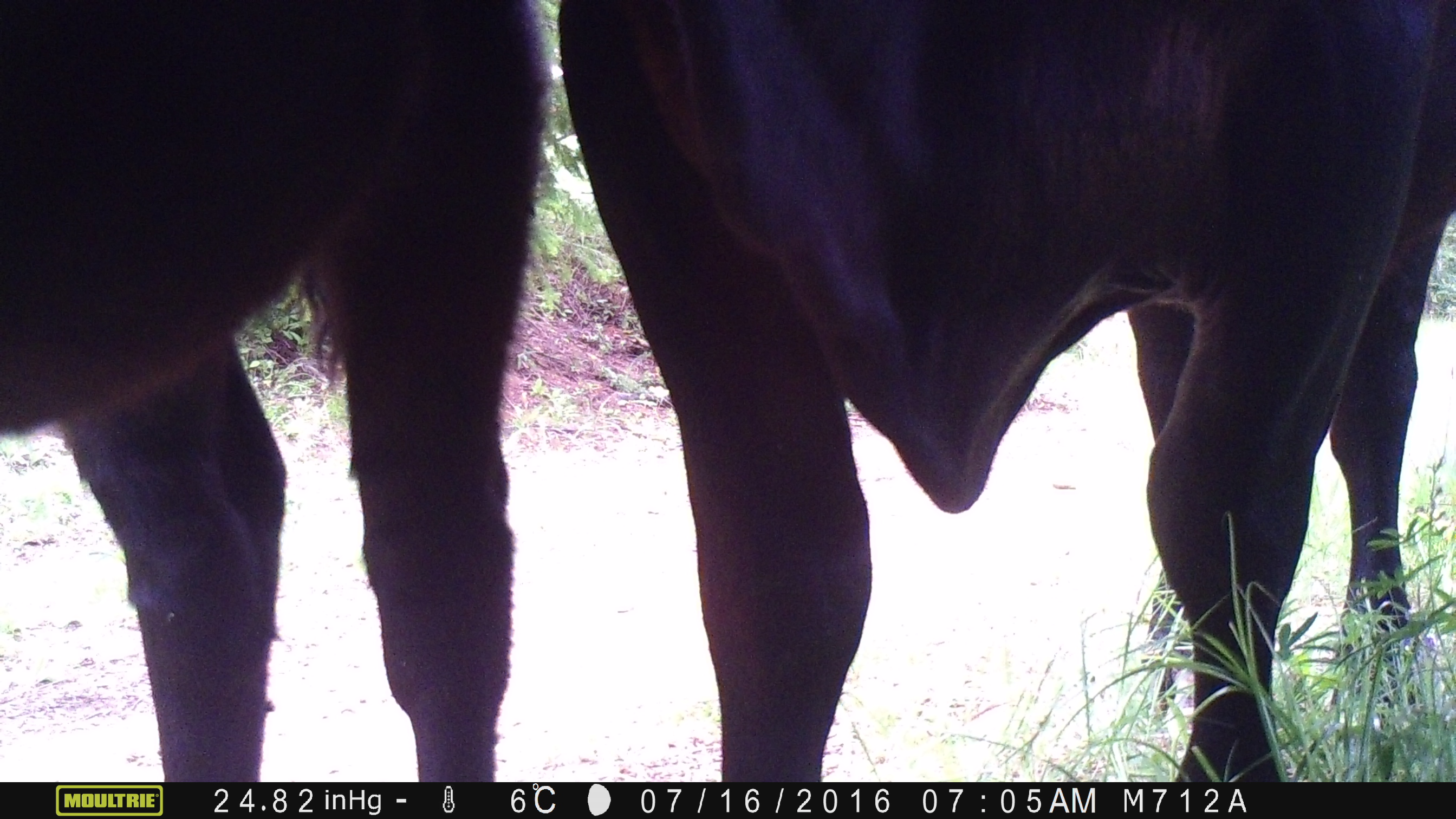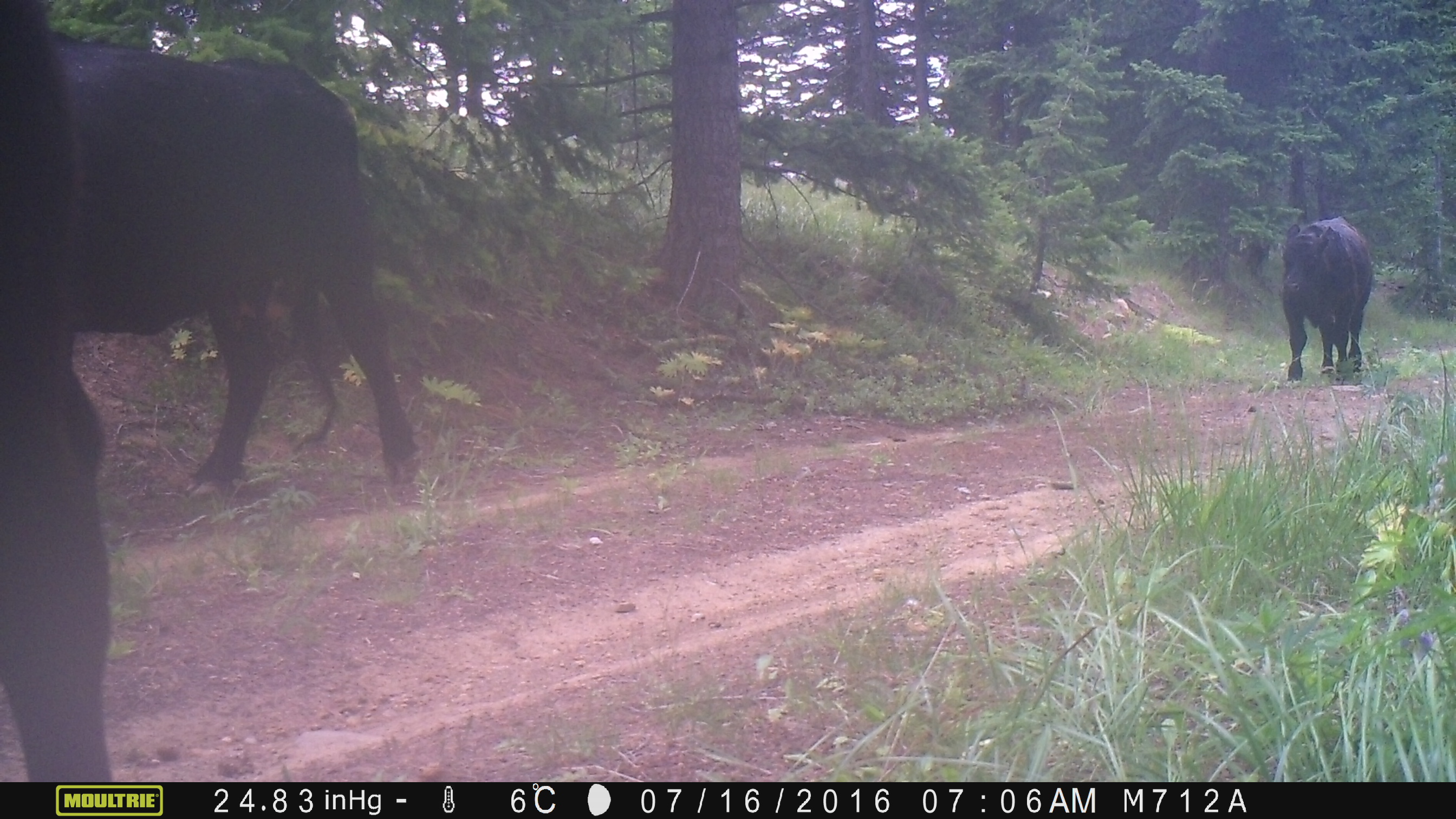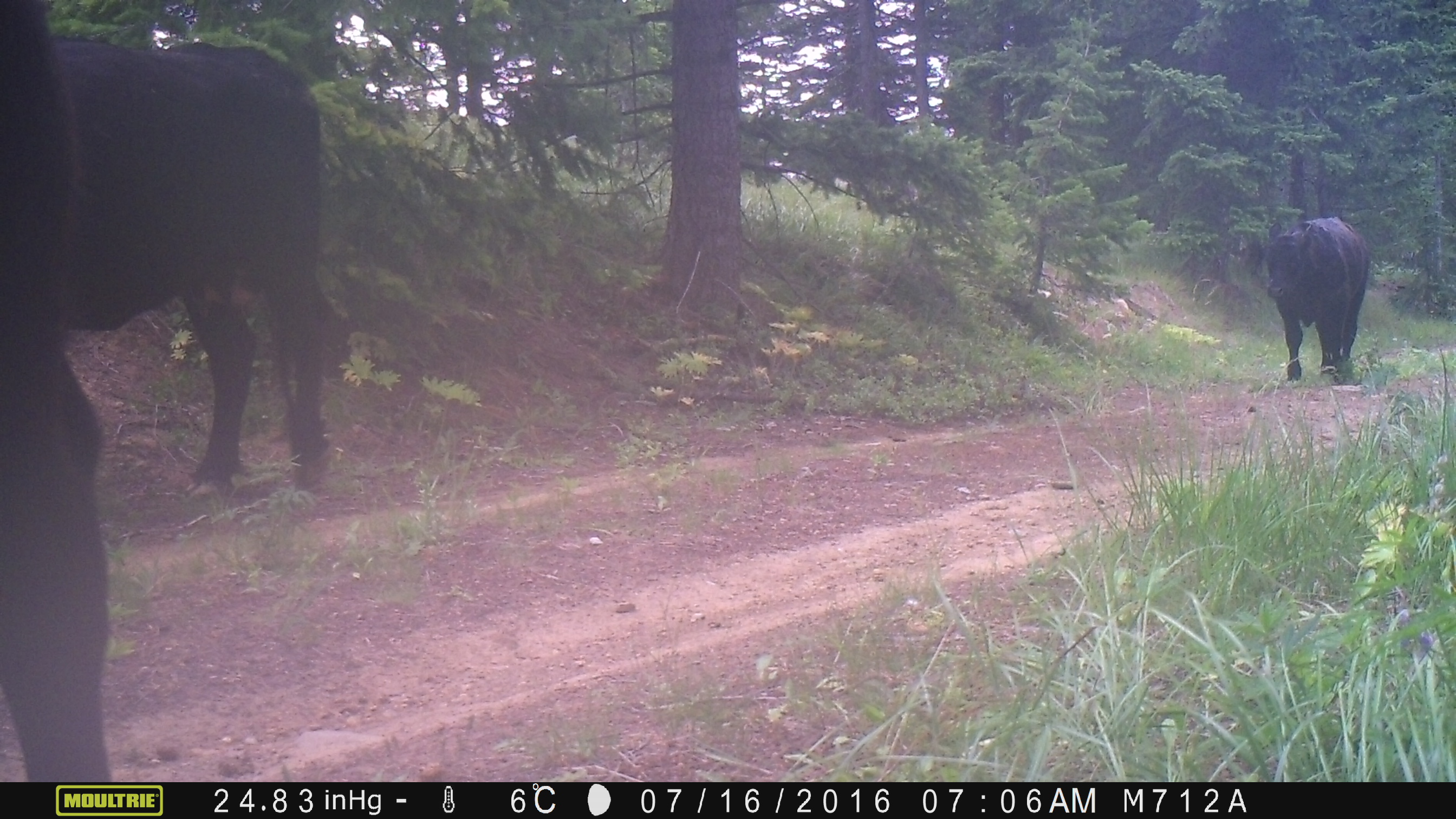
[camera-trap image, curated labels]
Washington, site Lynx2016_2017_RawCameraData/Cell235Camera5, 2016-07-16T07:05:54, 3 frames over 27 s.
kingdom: Animalia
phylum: Chordata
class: Mammalia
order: Artiodactyla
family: Bovidae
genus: Bos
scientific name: Bos taurus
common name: domestic cattle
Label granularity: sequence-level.